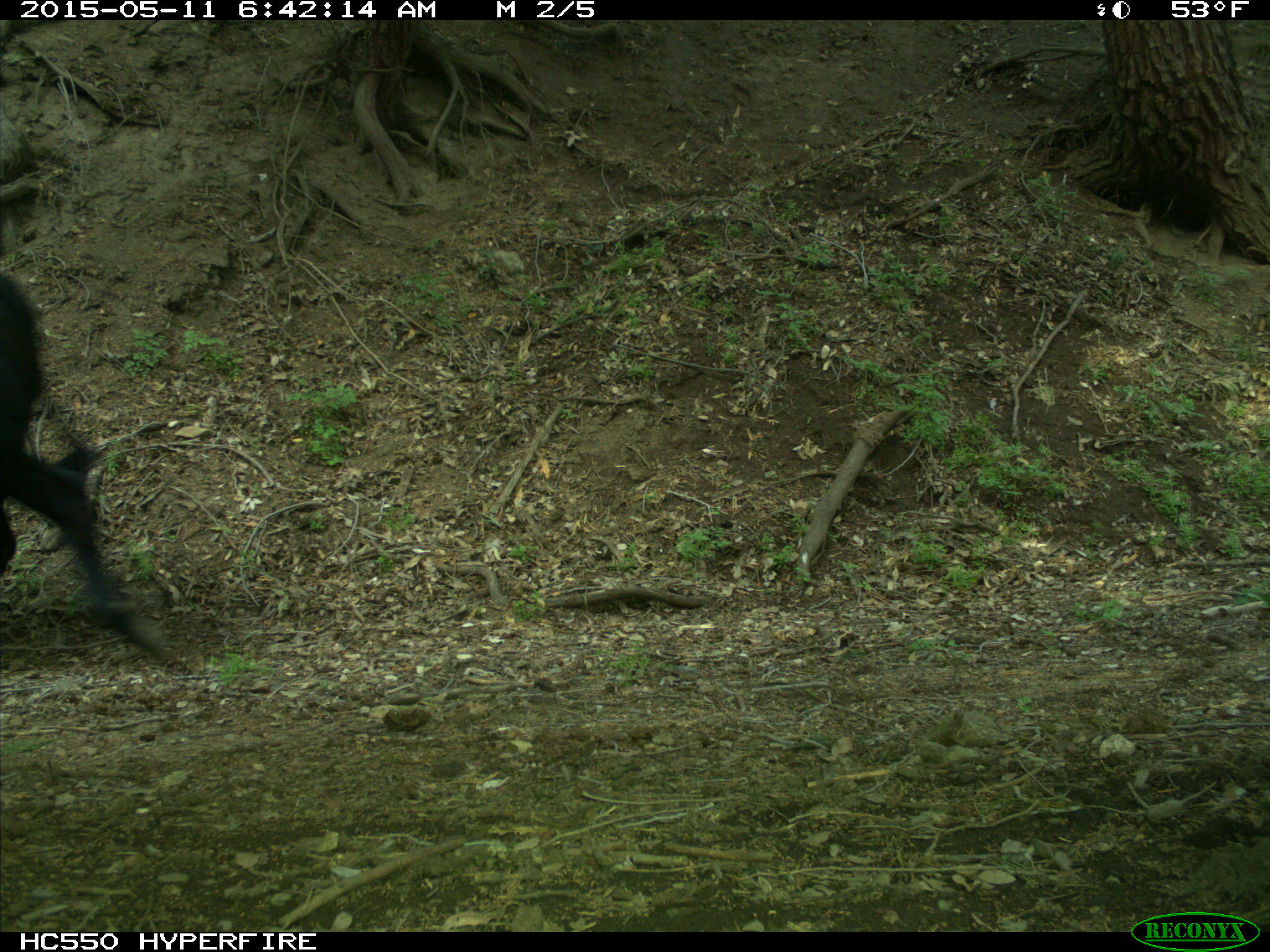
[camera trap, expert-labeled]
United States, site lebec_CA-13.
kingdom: Animalia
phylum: Chordata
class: Mammalia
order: Artiodactyla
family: Bovidae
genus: Bos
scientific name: Bos taurus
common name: domestic cow